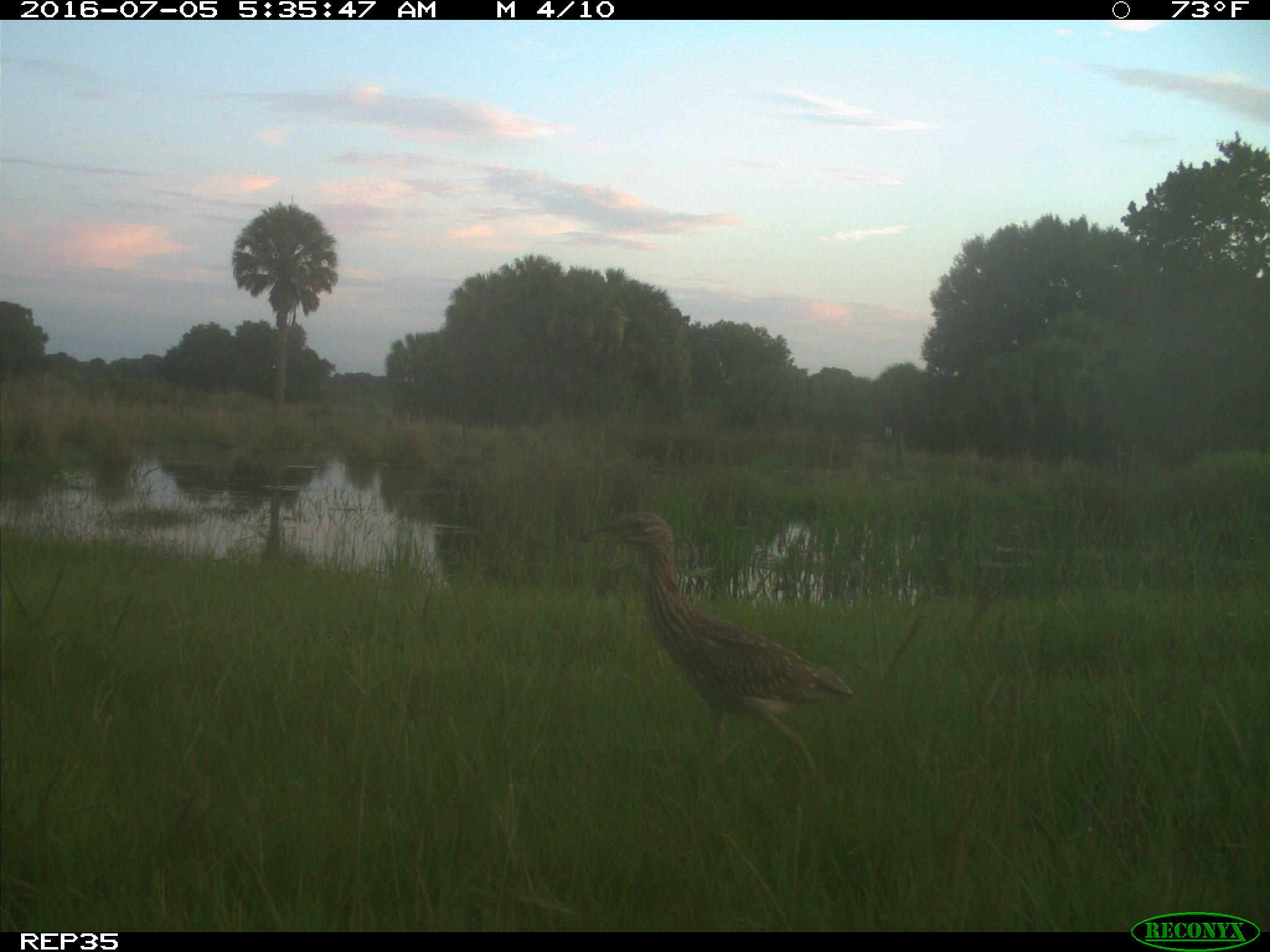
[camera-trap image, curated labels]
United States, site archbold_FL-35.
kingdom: Animalia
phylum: Chordata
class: Aves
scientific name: Aves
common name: birds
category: unidentified bird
Unidentified bird (birds) (Aves).